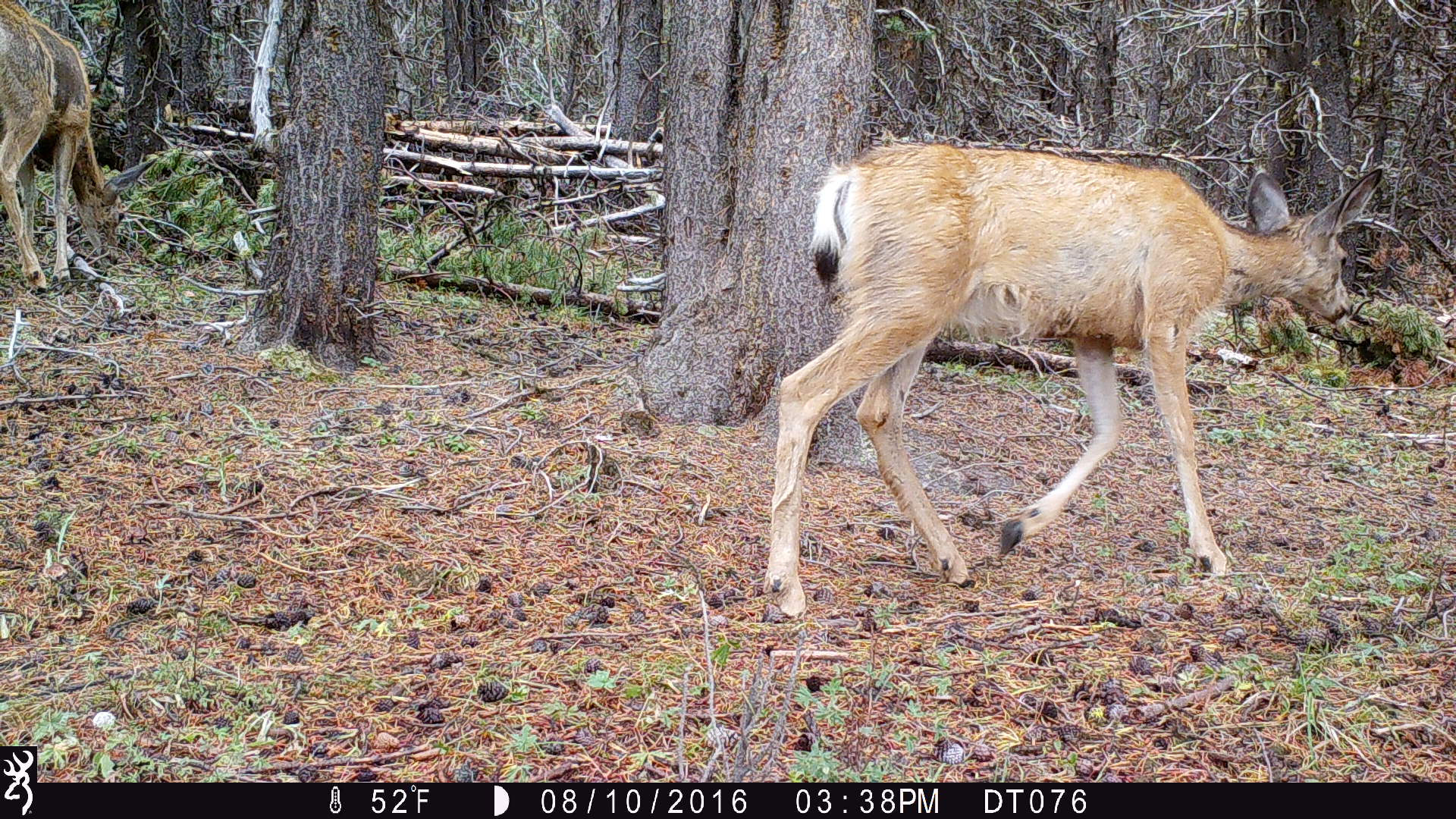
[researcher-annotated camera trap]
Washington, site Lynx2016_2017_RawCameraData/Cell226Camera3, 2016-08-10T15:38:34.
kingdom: Animalia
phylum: Chordata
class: Mammalia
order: Artiodactyla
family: Cervidae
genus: Odocoileus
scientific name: Odocoileus hemionus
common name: mule deer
Odocoileus hemionus (mule deer). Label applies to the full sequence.